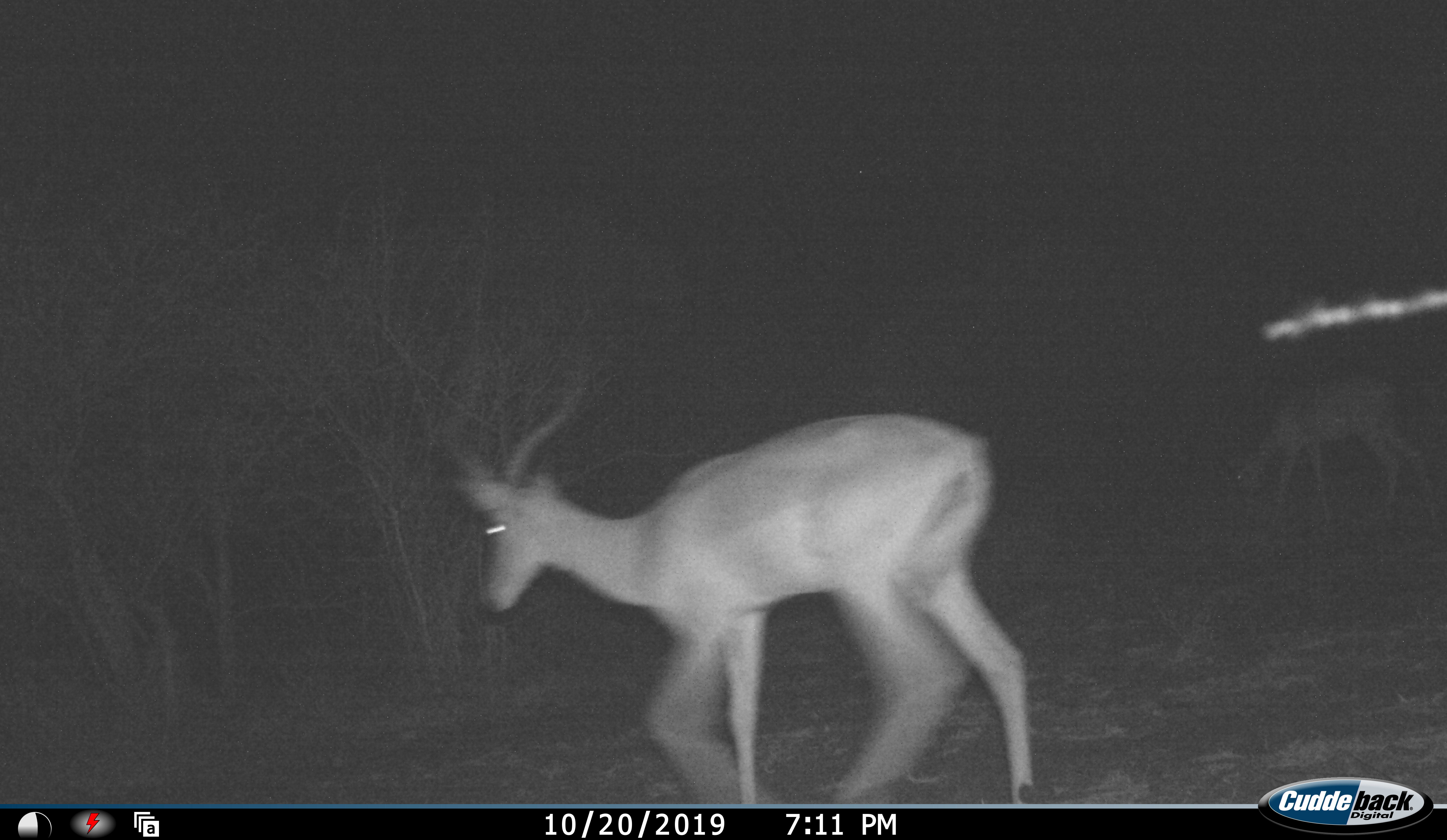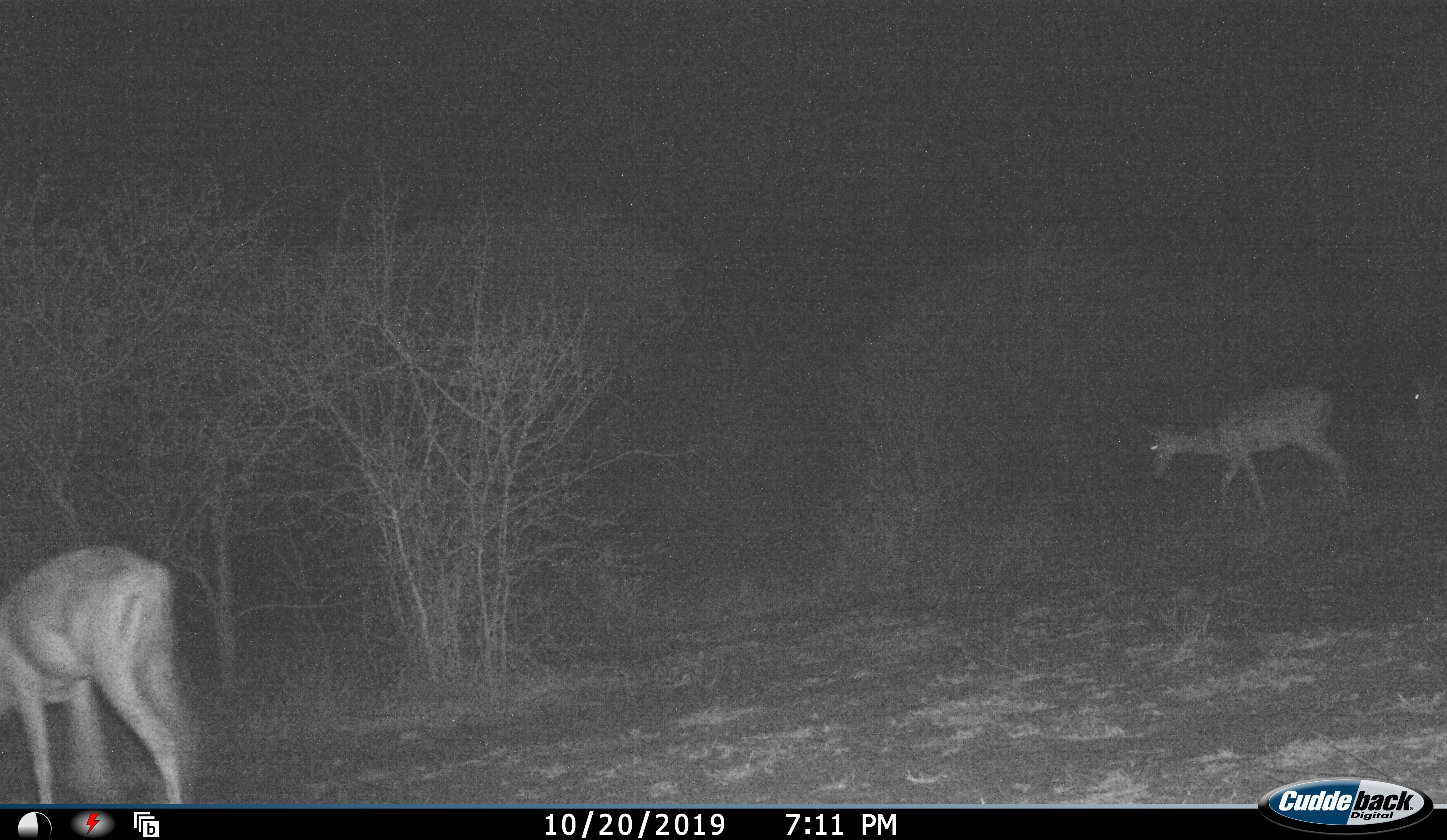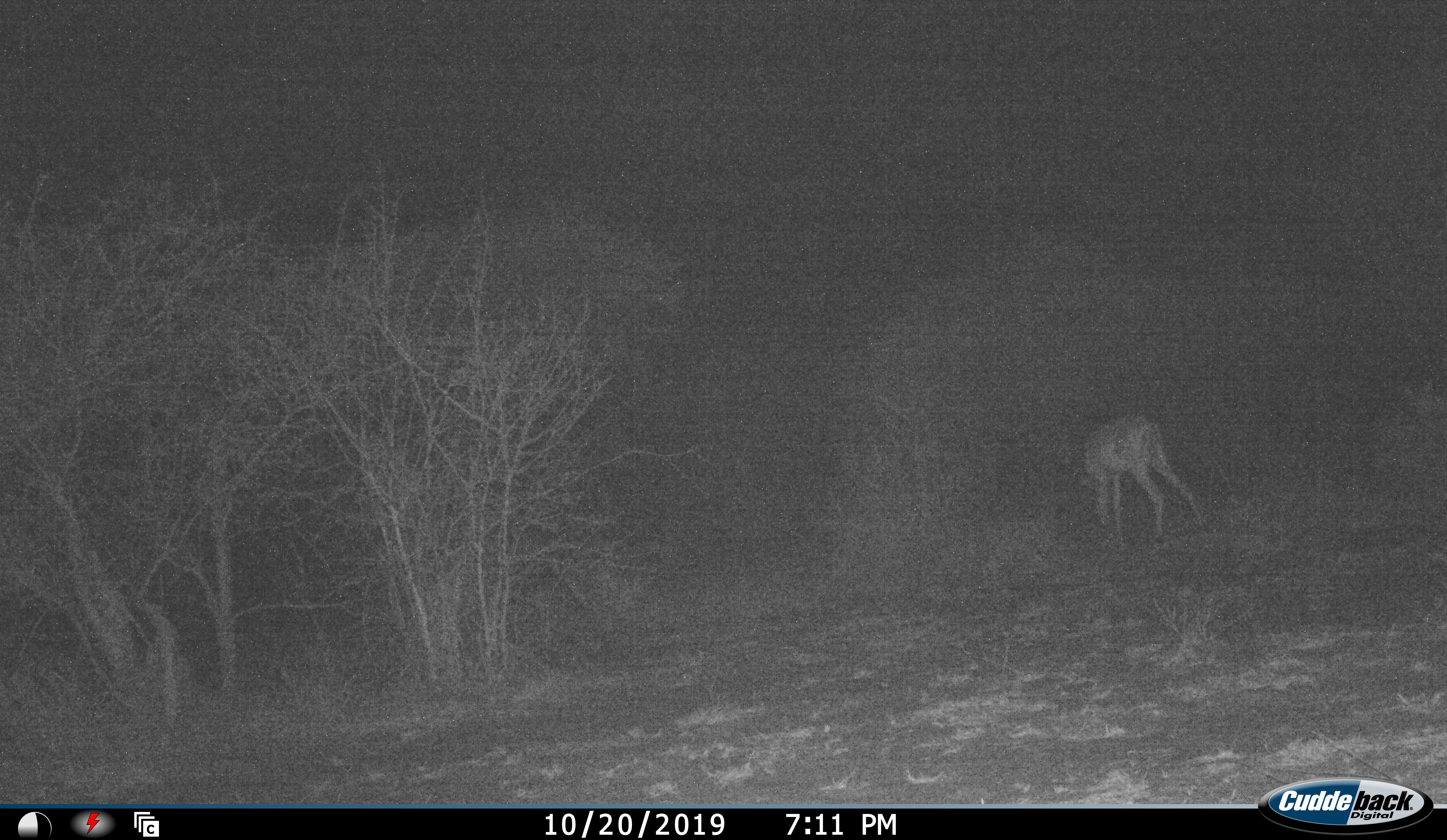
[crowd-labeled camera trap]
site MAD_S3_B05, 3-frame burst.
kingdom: Animalia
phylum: Chordata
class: Mammalia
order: Artiodactyla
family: Bovidae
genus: Aepyceros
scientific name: Aepyceros melampus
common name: impala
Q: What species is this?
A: Impala (Aepyceros melampus).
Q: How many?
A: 2.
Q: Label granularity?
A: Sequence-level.